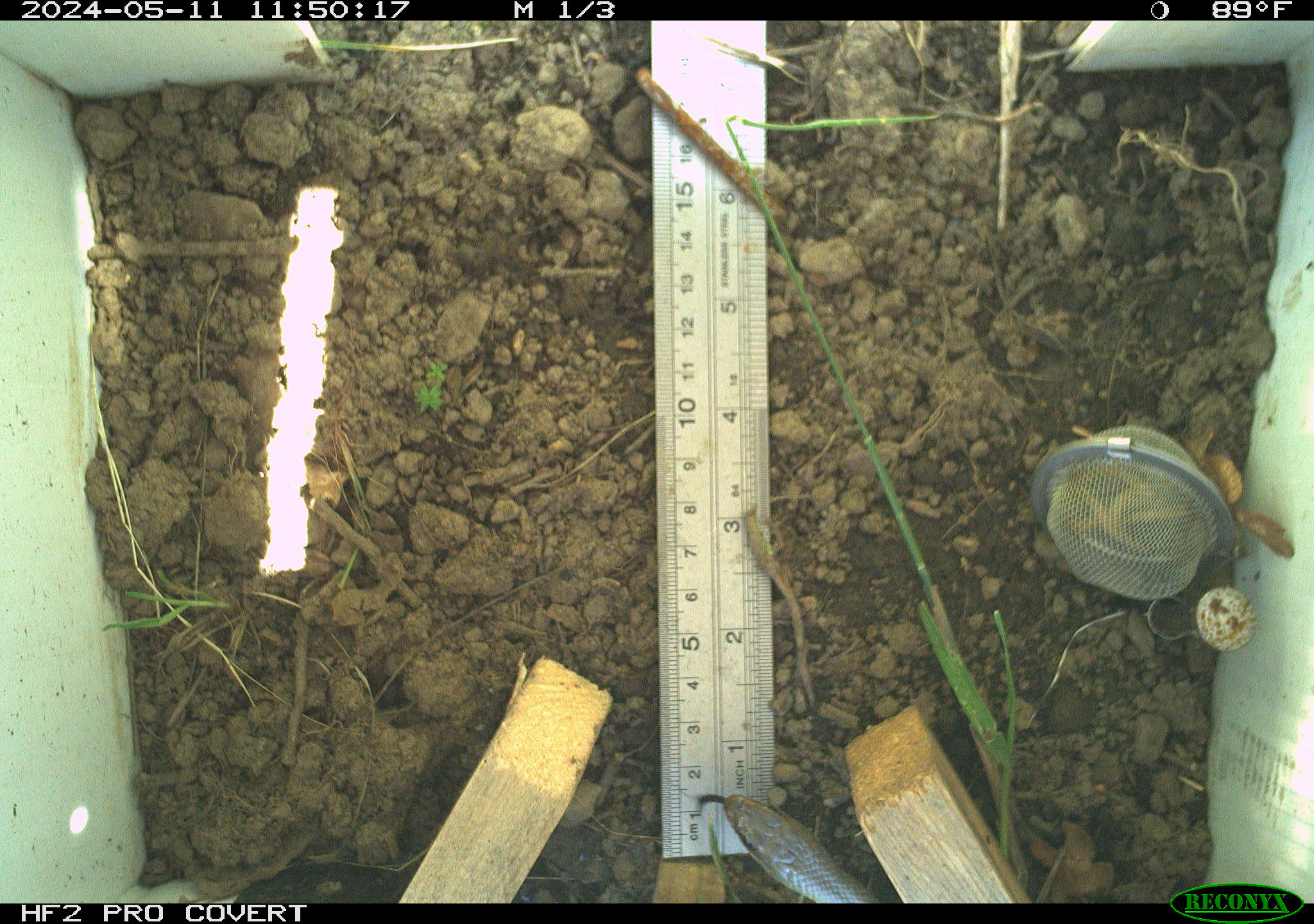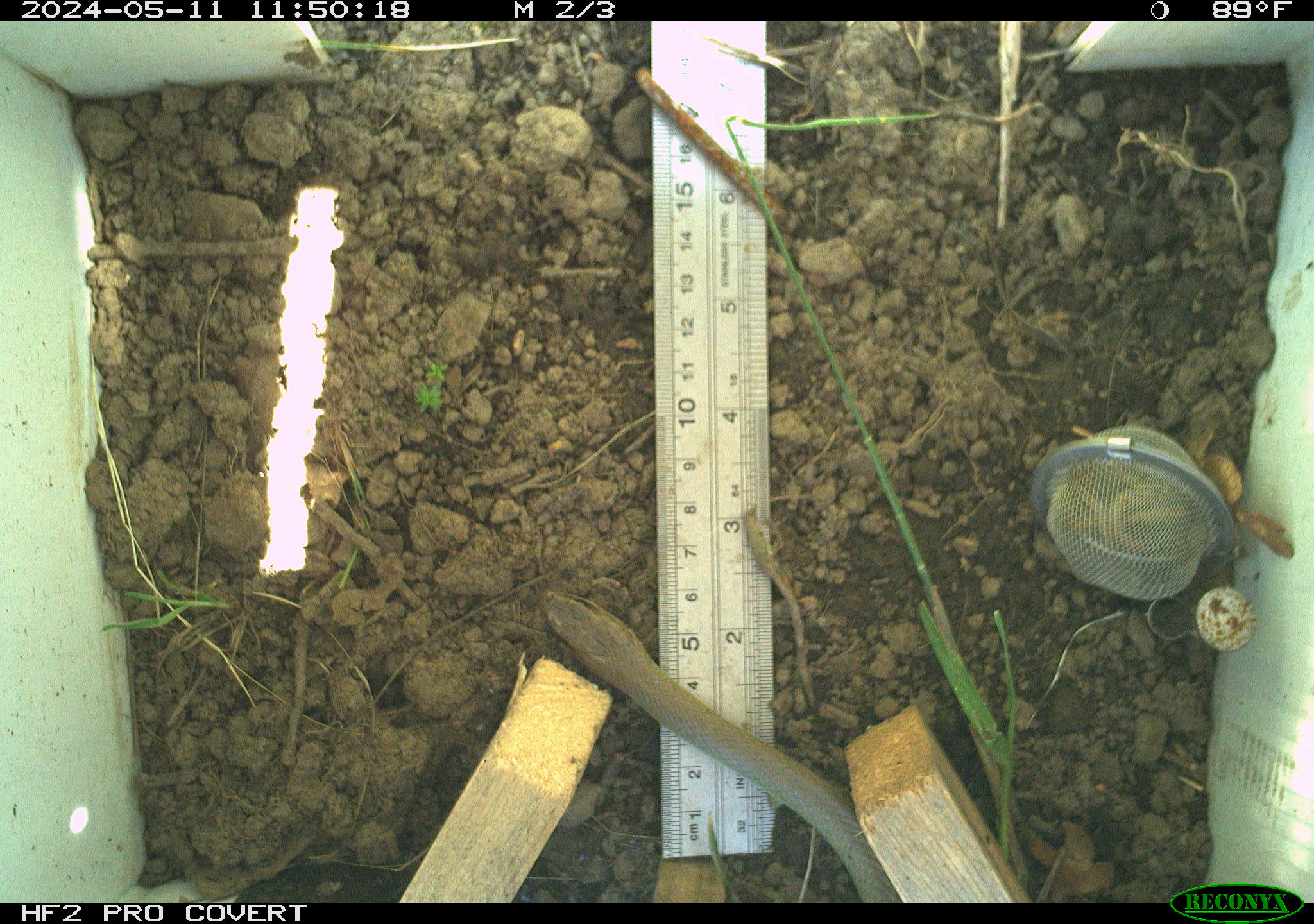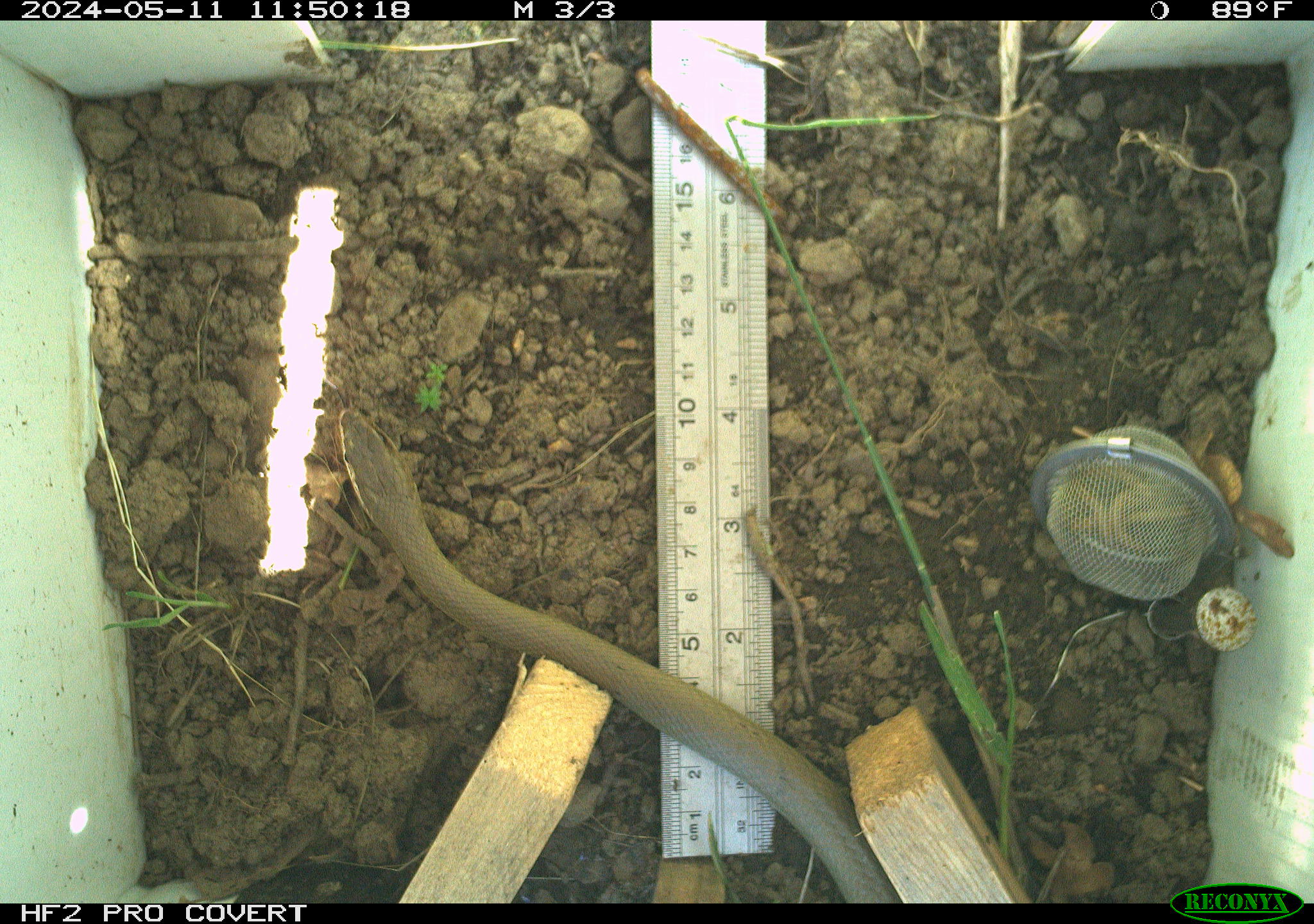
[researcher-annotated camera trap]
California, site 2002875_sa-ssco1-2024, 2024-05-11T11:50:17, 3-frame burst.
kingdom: Animalia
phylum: Chordata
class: Reptilia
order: Squamata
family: Colubridae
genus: Coluber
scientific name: Coluber constrictor mormon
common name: western yellow-bellied racer